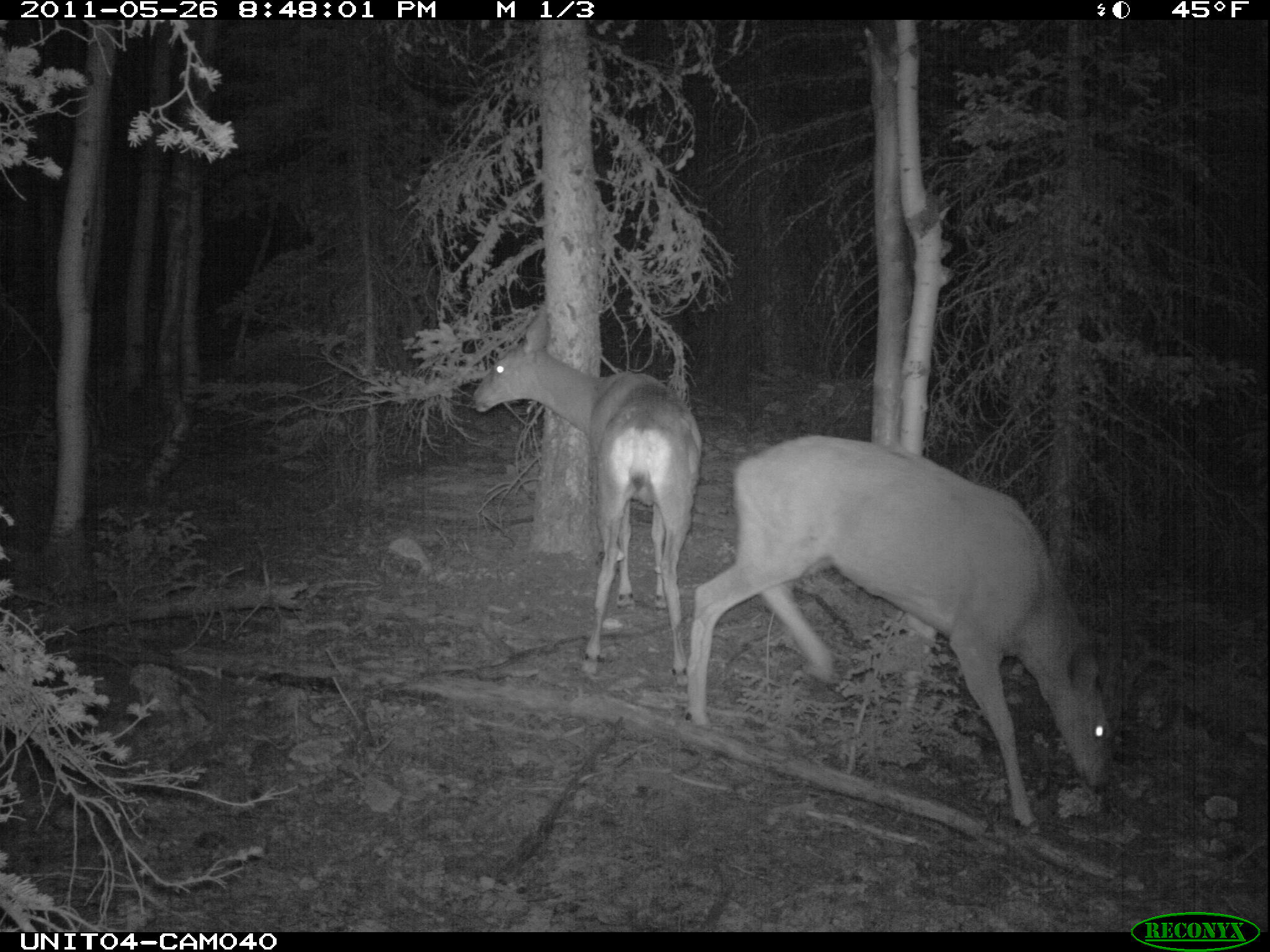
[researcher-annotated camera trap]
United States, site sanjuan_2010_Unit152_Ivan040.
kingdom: Animalia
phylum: Chordata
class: Mammalia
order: Artiodactyla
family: Cervidae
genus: Odocoileus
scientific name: Odocoileus hemionus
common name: mule deer